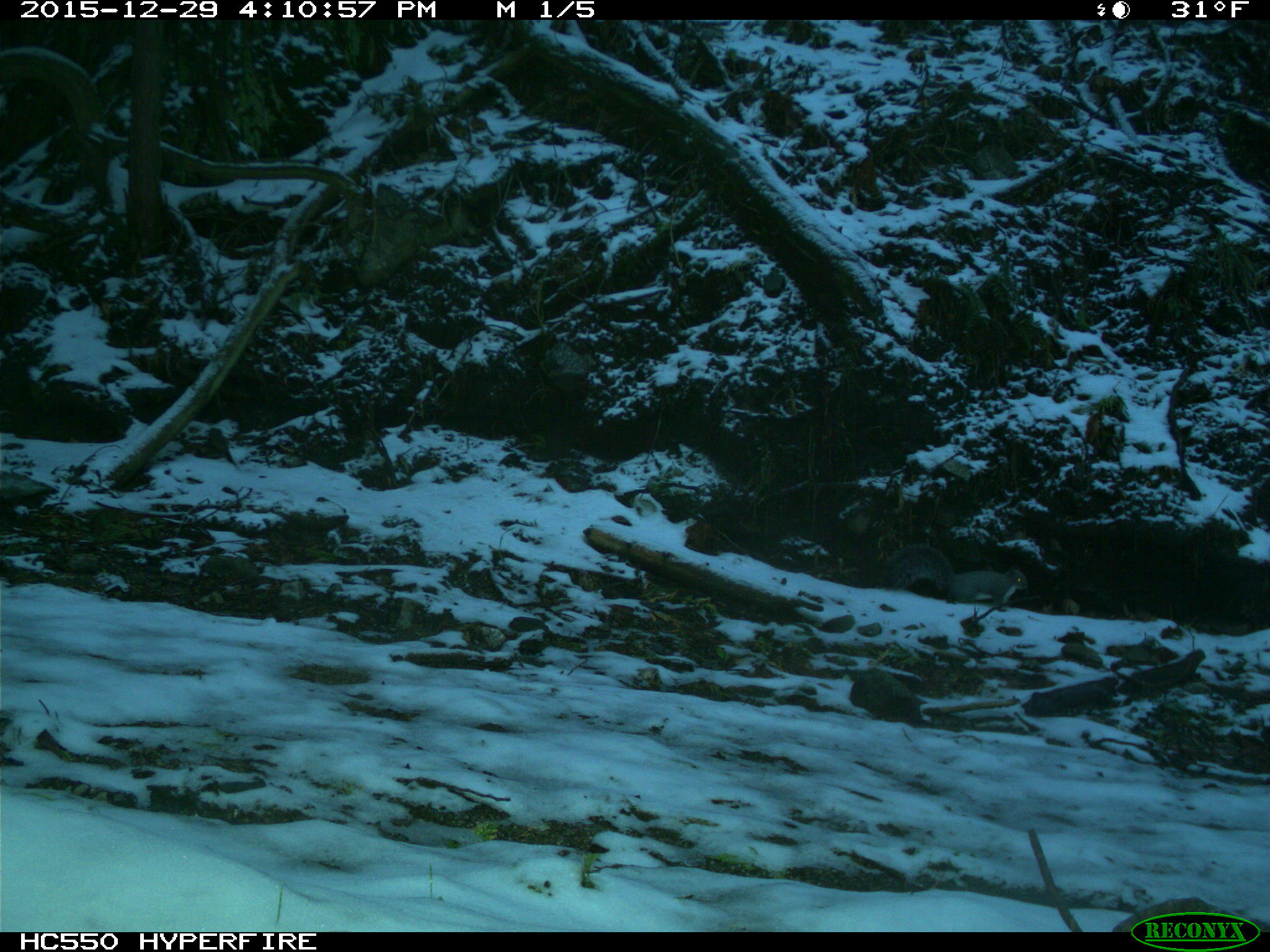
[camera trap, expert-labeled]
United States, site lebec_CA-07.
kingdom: Animalia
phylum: Chordata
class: Mammalia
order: Rodentia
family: Sciuridae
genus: Sciurus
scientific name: Sciurus carolinensis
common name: eastern gray squirrel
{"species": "Sciurus carolinensis (eastern gray squirrel)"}